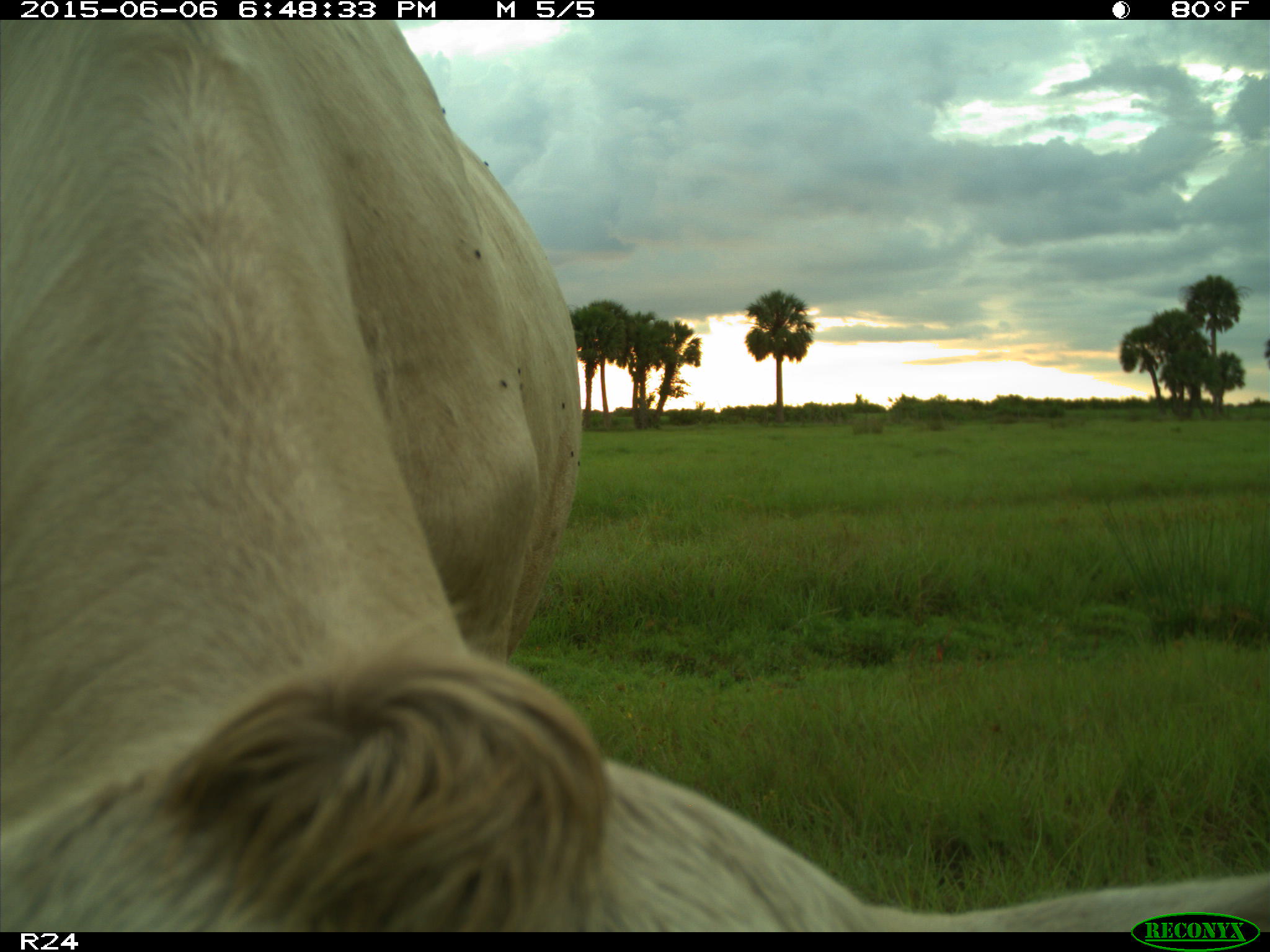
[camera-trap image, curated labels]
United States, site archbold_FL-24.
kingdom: Animalia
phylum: Chordata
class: Mammalia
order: Artiodactyla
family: Bovidae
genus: Bos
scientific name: Bos taurus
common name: domestic cow